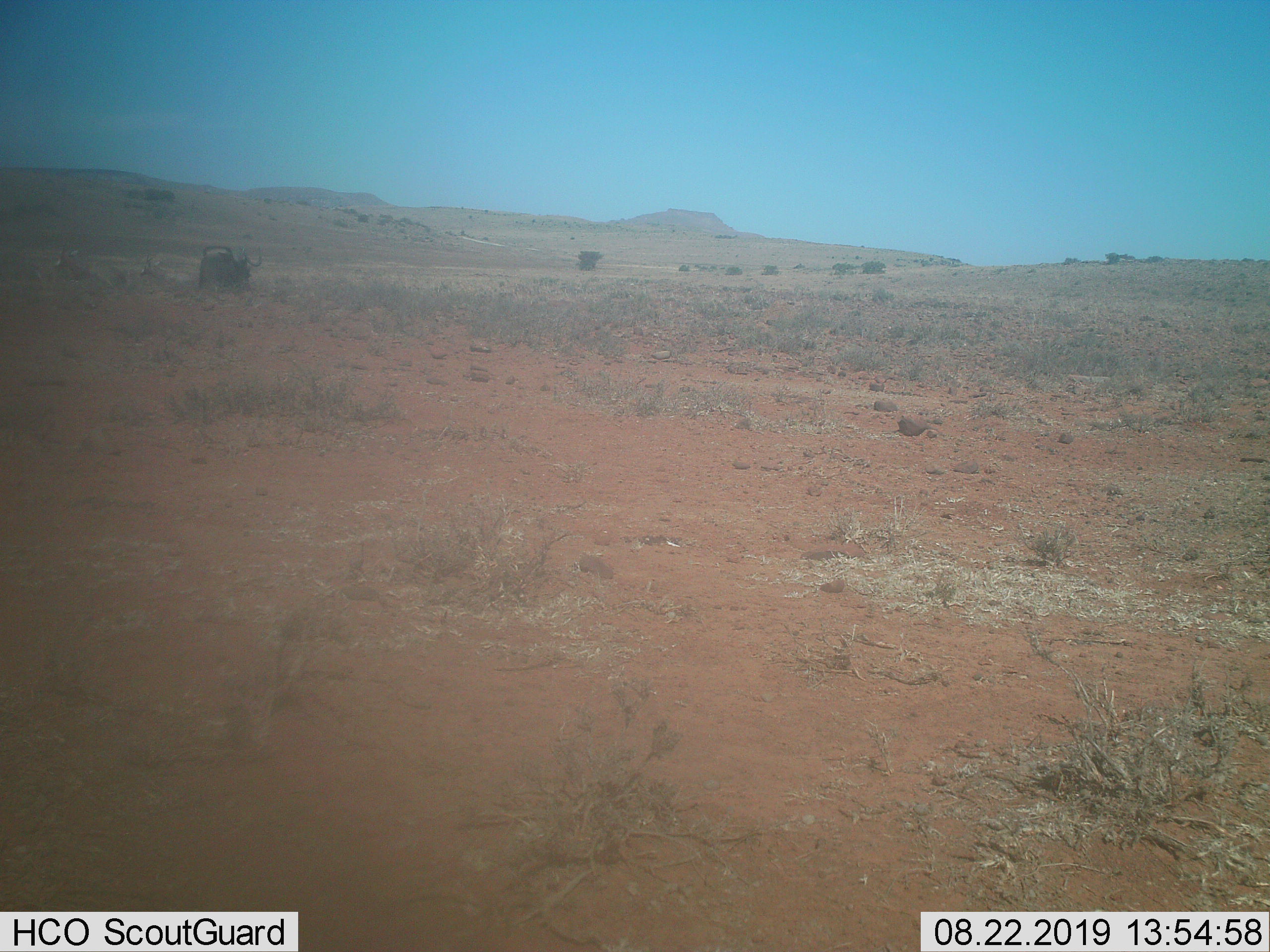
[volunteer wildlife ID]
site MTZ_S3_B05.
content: unidentified animal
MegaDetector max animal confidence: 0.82